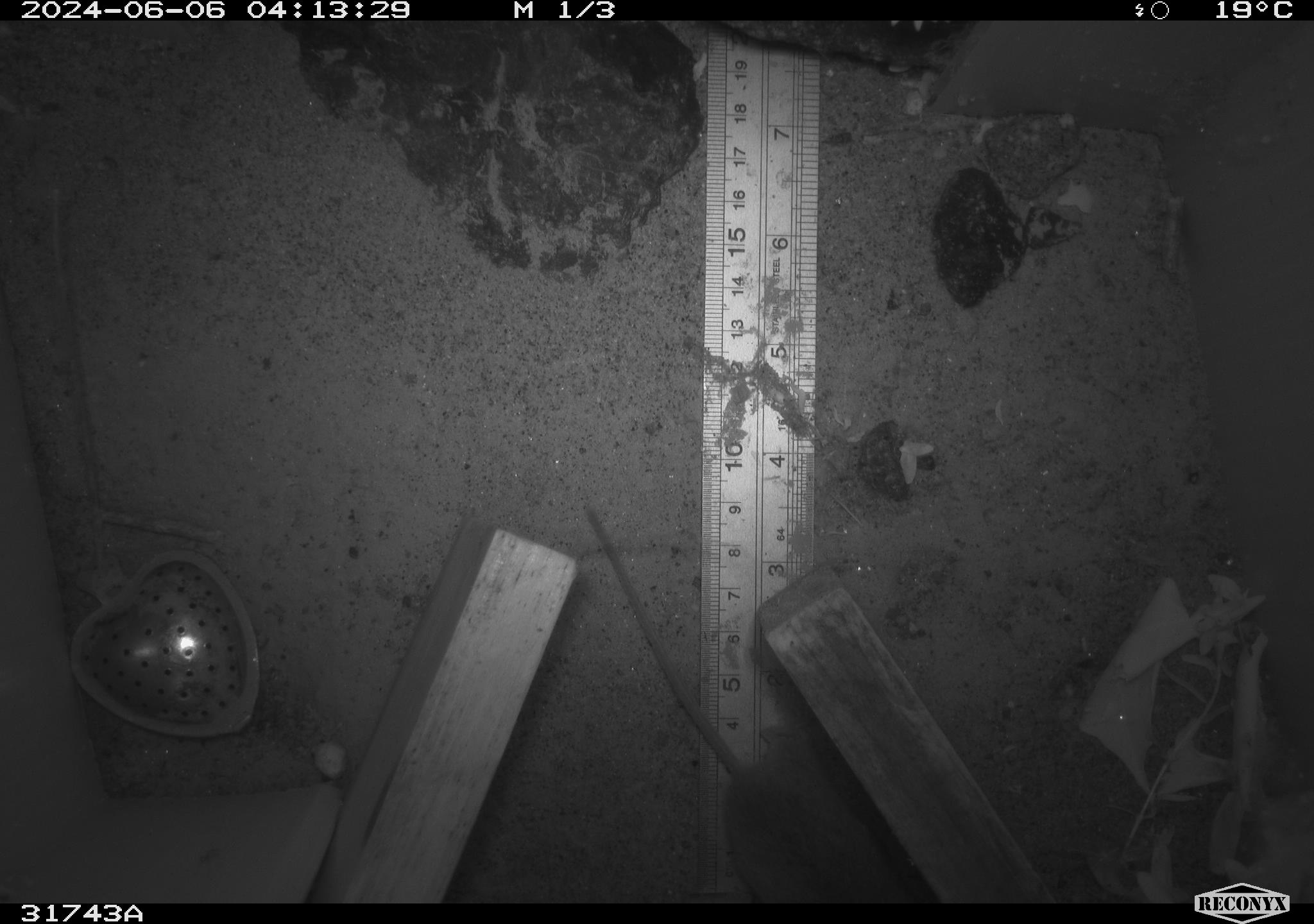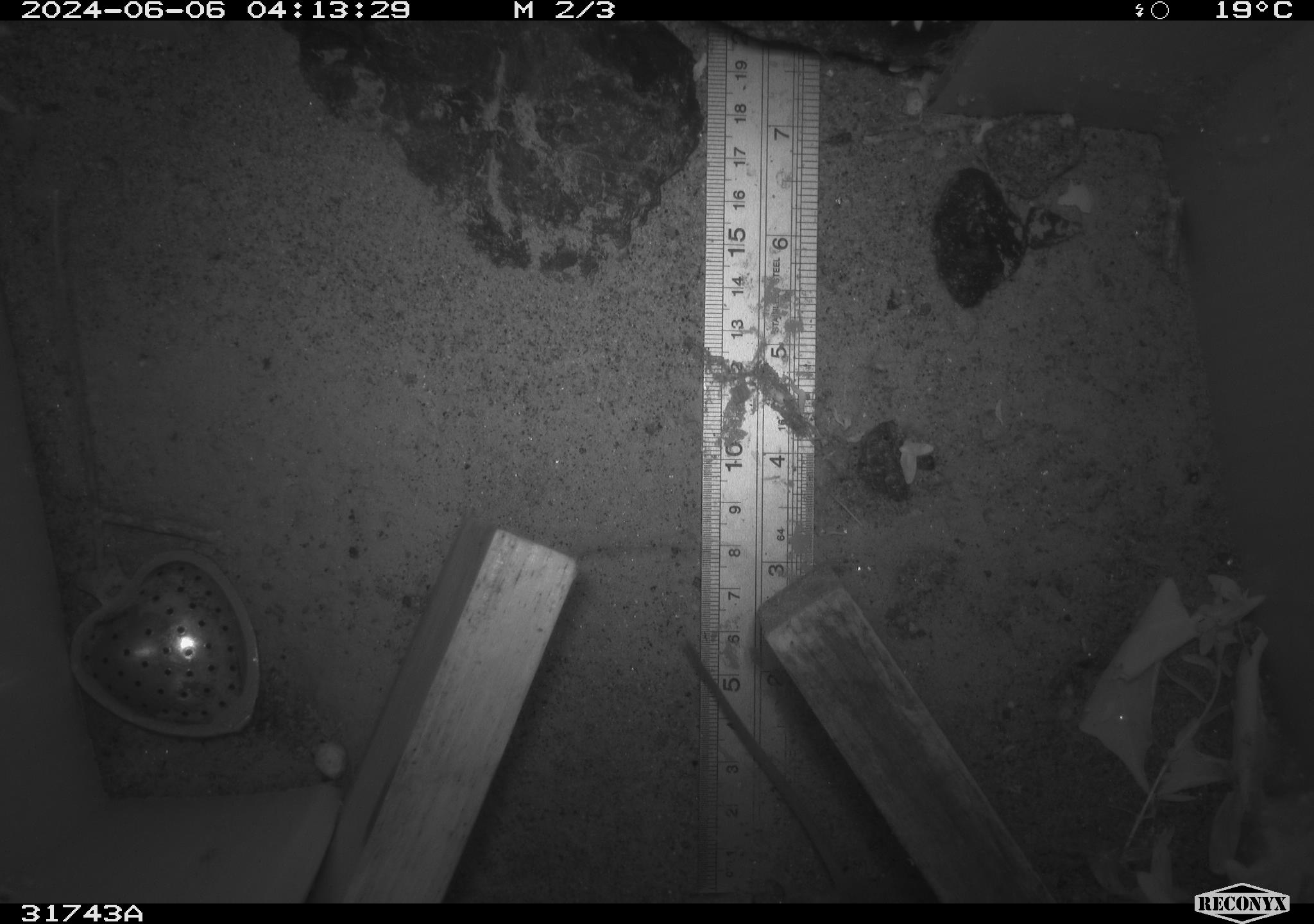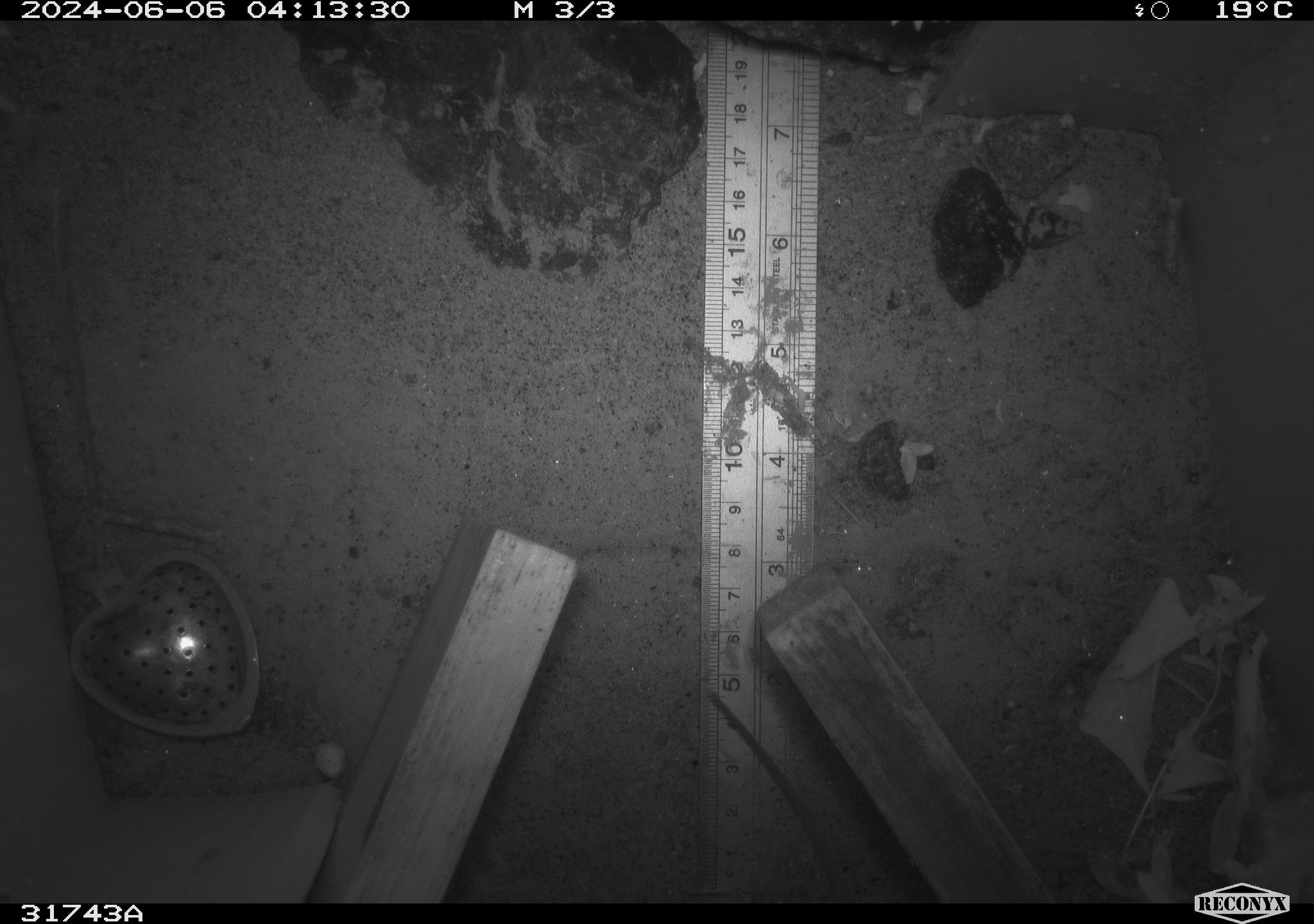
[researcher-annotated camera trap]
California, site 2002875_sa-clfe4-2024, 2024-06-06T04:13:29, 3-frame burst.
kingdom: Animalia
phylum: Chordata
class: Mammalia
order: Rodentia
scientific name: Rodentia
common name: mouse species